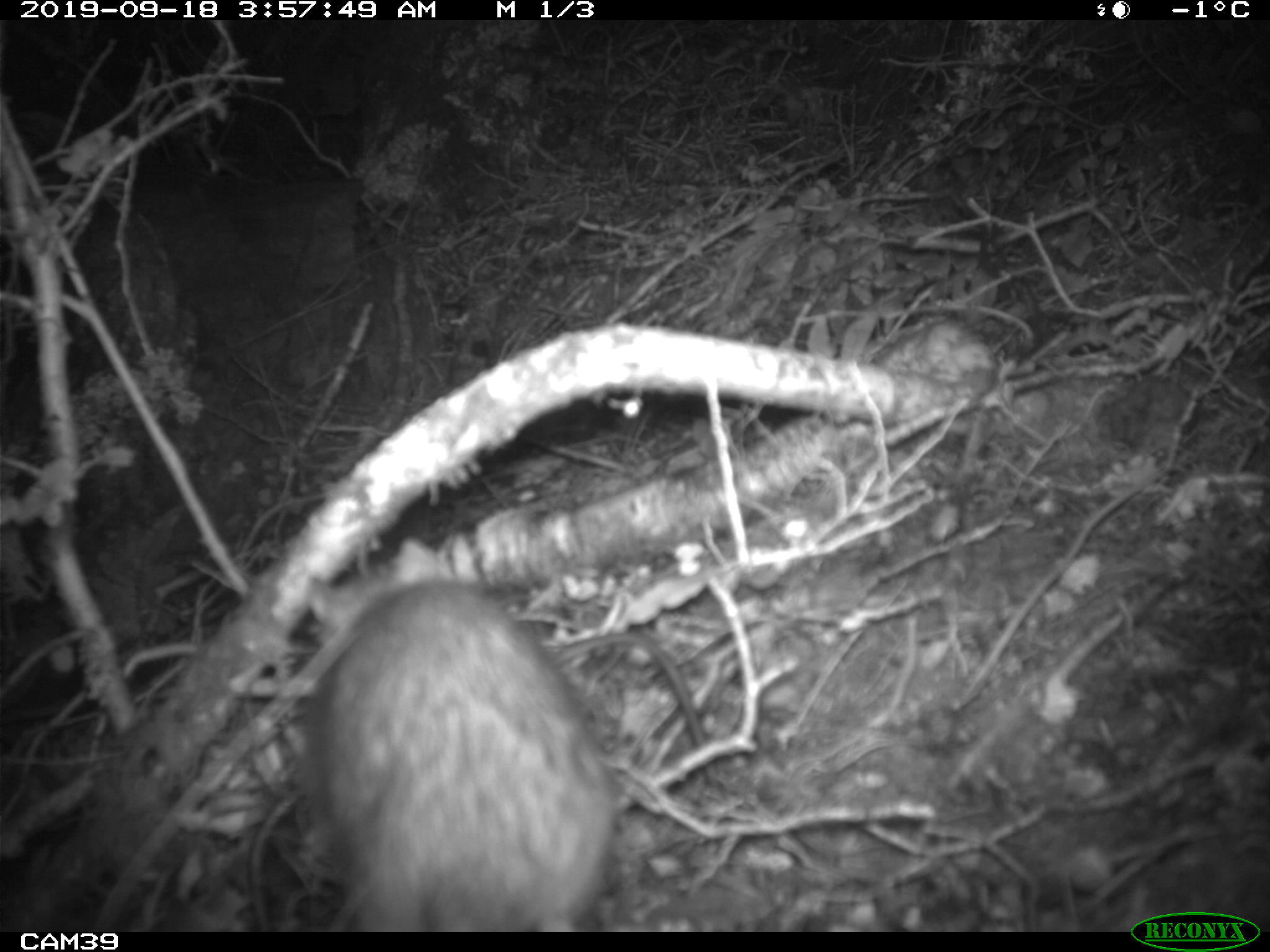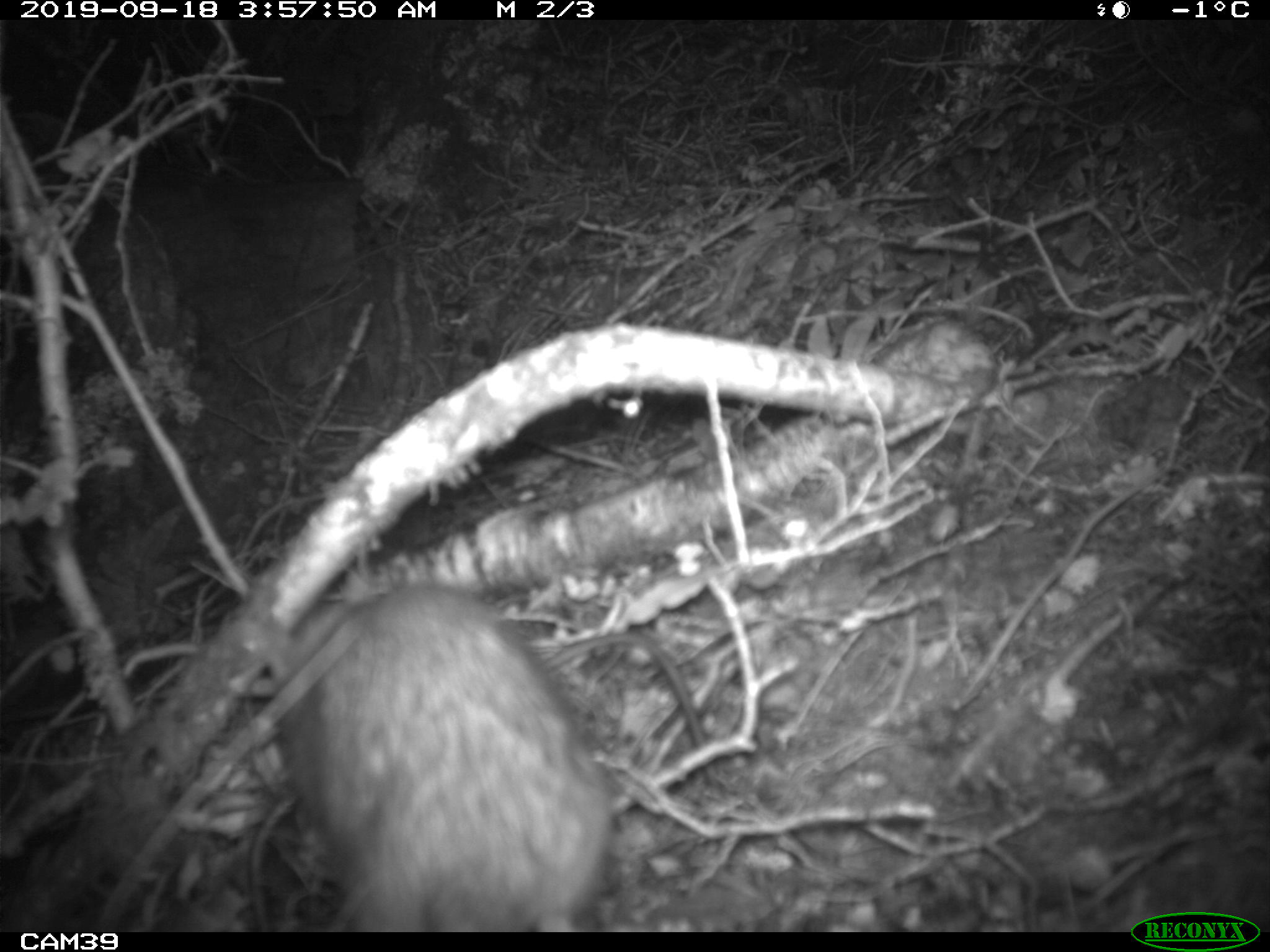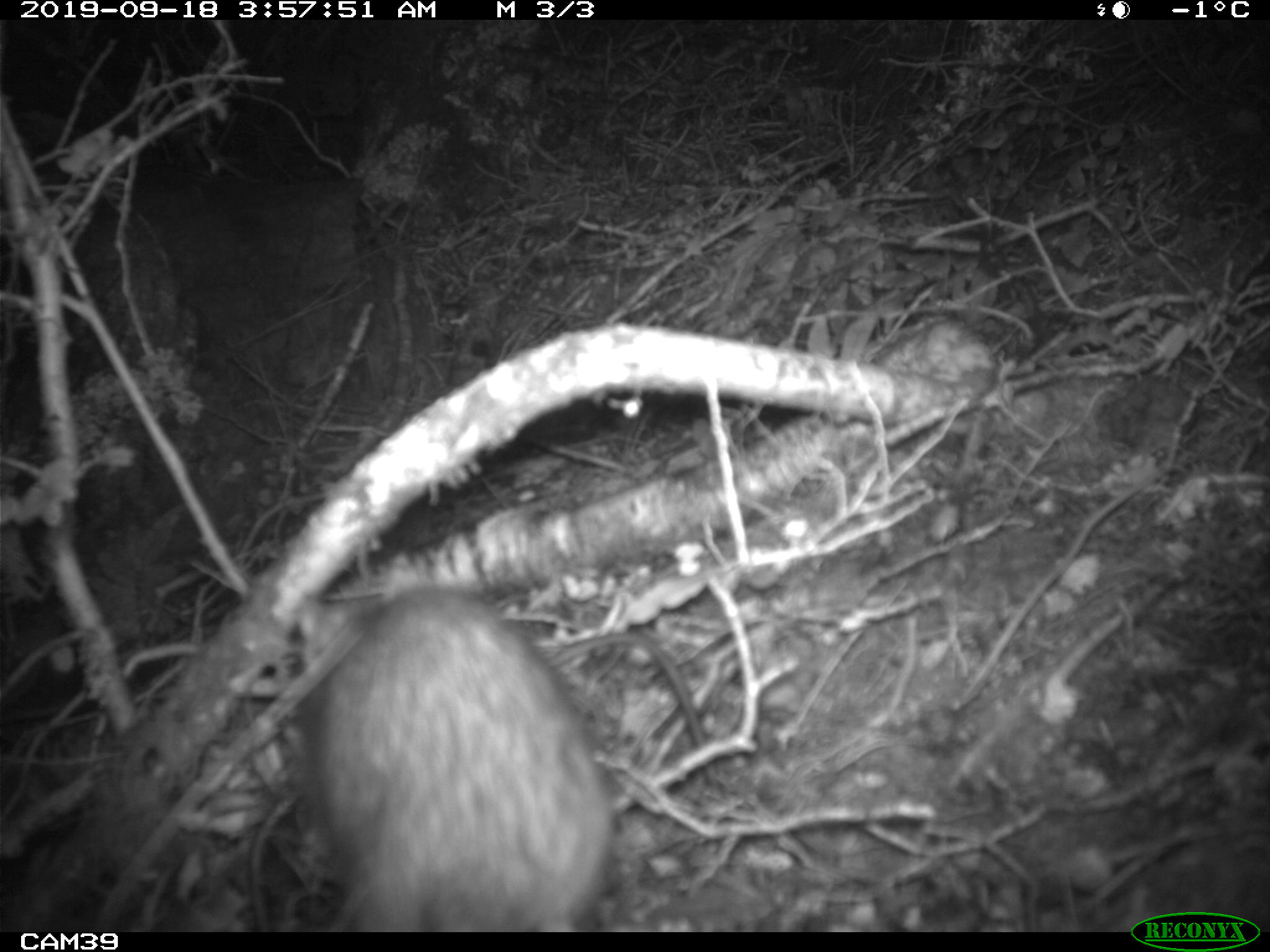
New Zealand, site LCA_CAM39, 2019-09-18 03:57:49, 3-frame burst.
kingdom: Animalia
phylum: Chordata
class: Mammalia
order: Rodentia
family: Muridae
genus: Rattus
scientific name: Rattus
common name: rat